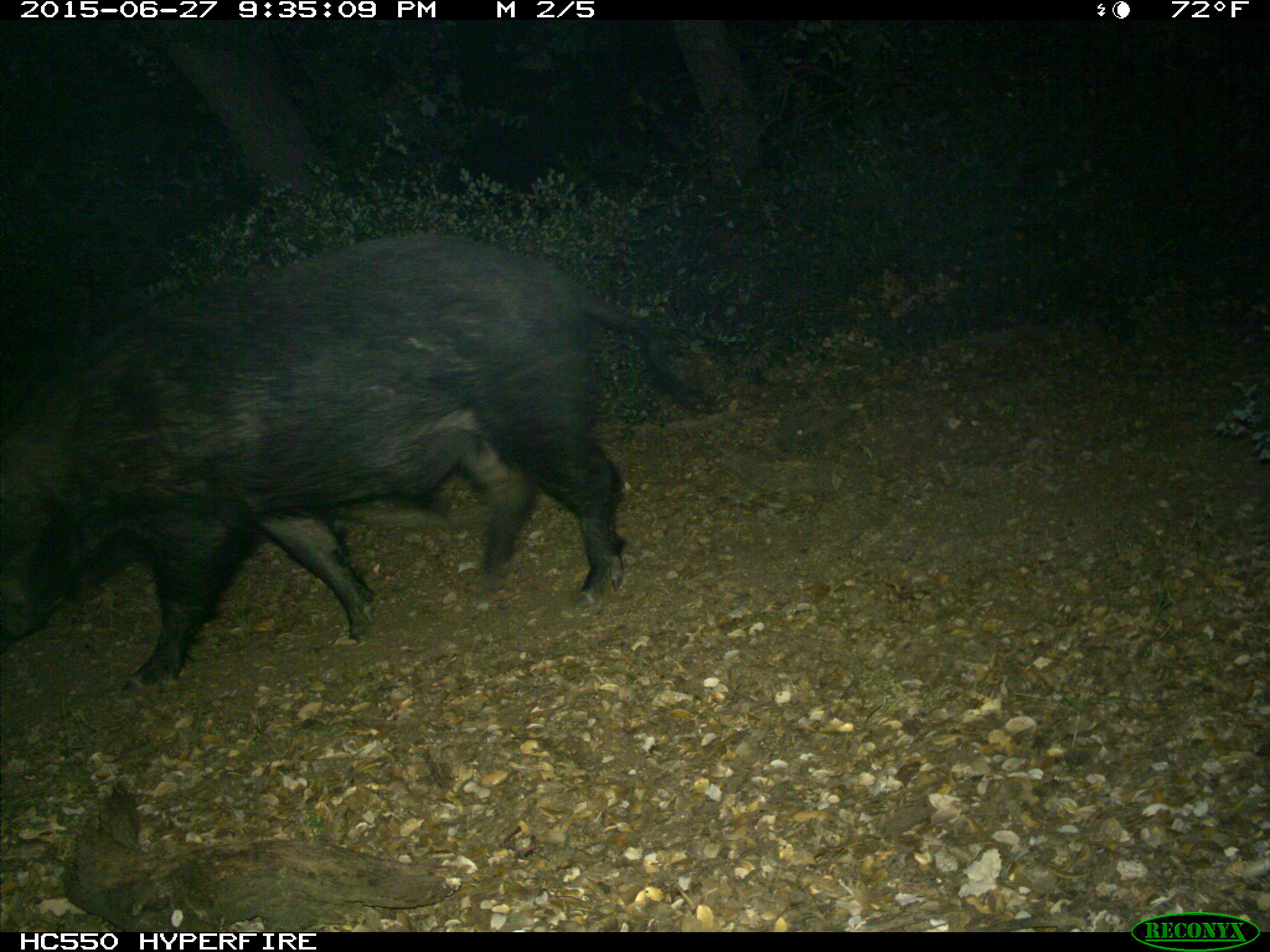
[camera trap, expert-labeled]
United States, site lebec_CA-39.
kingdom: Animalia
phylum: Chordata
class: Mammalia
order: Artiodactyla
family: Suidae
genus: Sus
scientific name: Sus scrofa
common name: wild boar